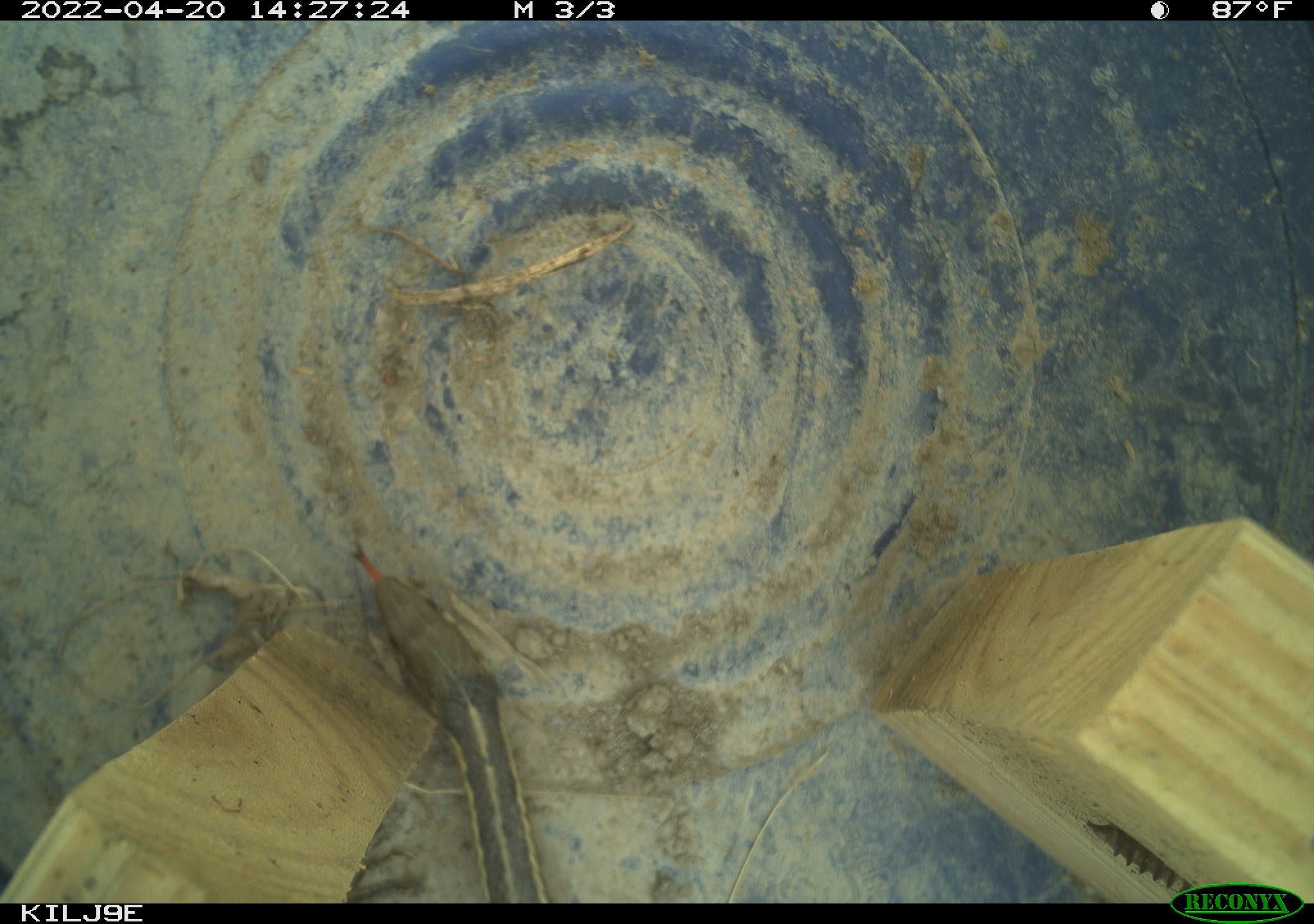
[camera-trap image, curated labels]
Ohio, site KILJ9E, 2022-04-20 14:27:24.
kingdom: Animalia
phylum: Chordata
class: Reptilia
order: Squamata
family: Colubridae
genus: Thamnophis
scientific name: Thamnophis sirtalis sirtalis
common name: eastern gartersnake